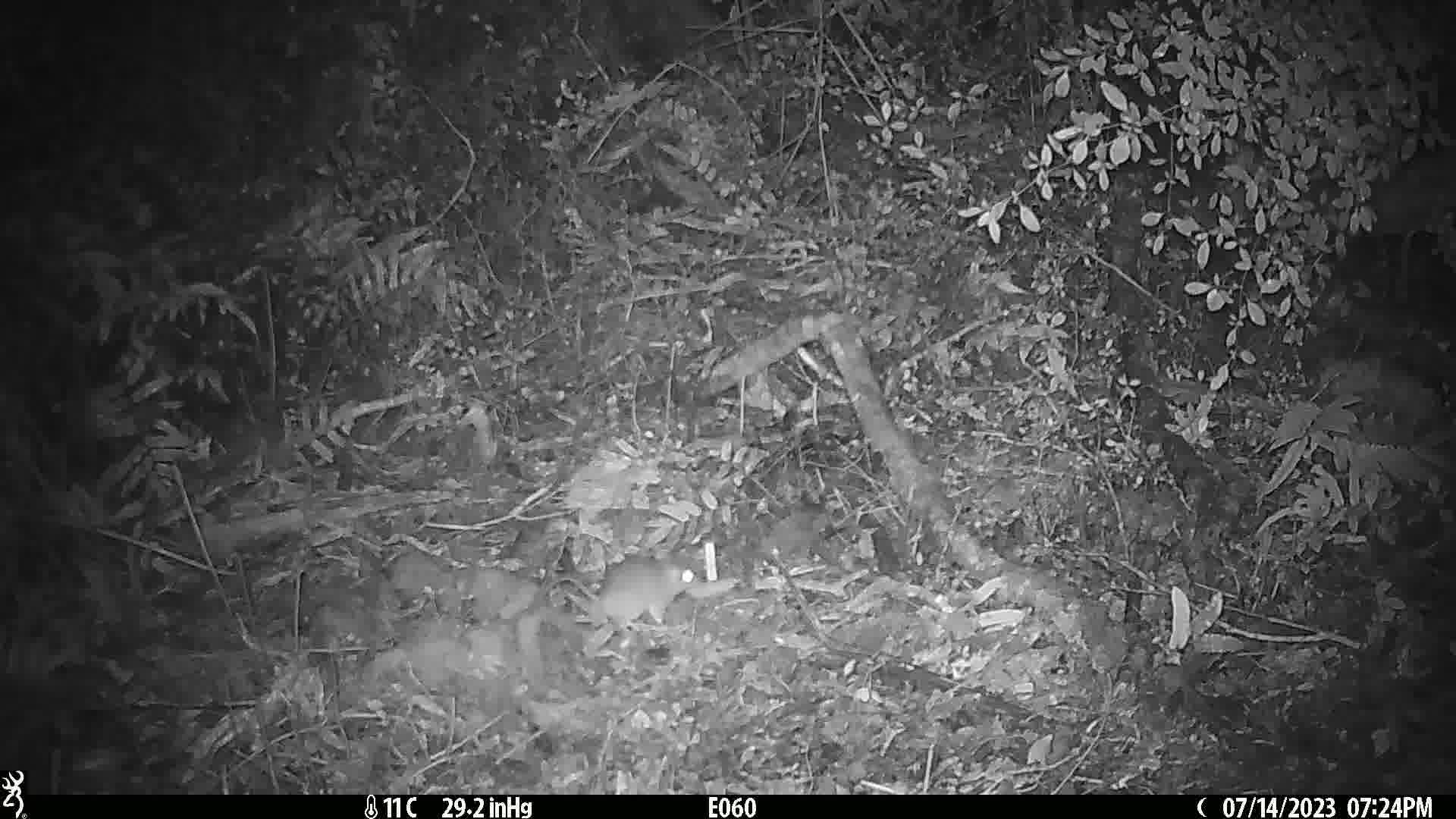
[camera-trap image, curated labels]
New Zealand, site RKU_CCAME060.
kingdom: Animalia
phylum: Chordata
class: Mammalia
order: Rodentia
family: Muridae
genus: Rattus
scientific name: Rattus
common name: rat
Rat (Rattus).